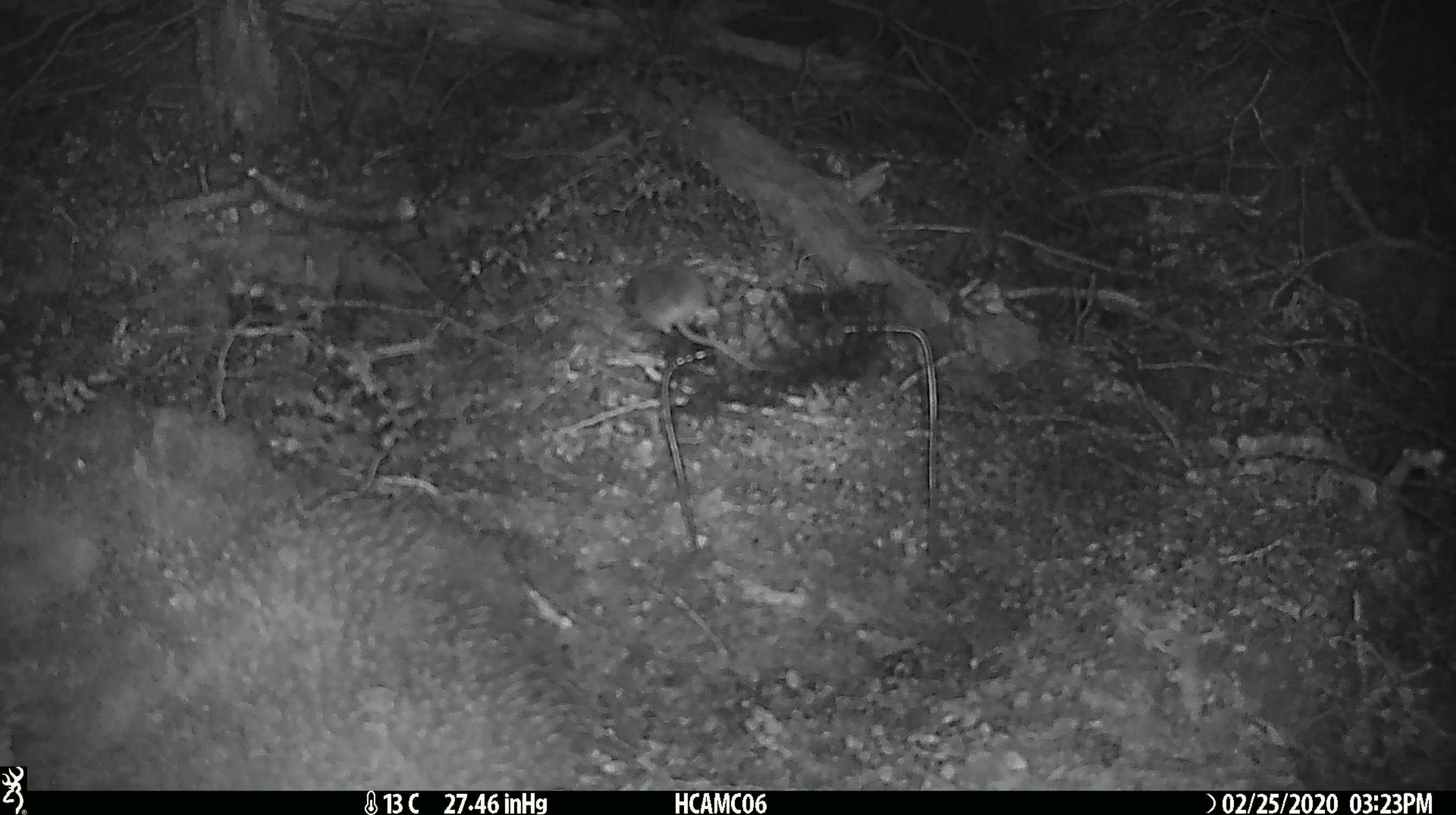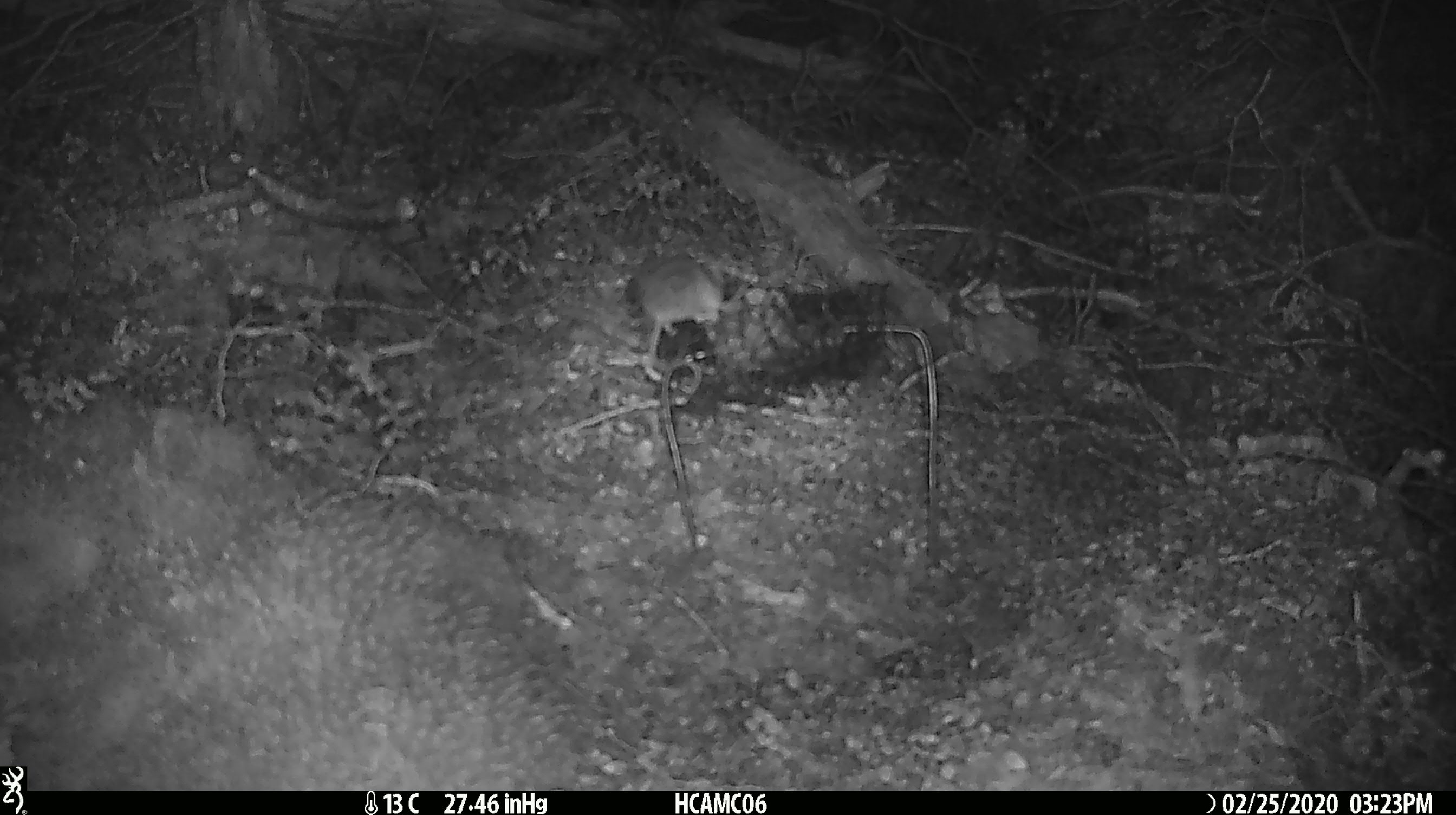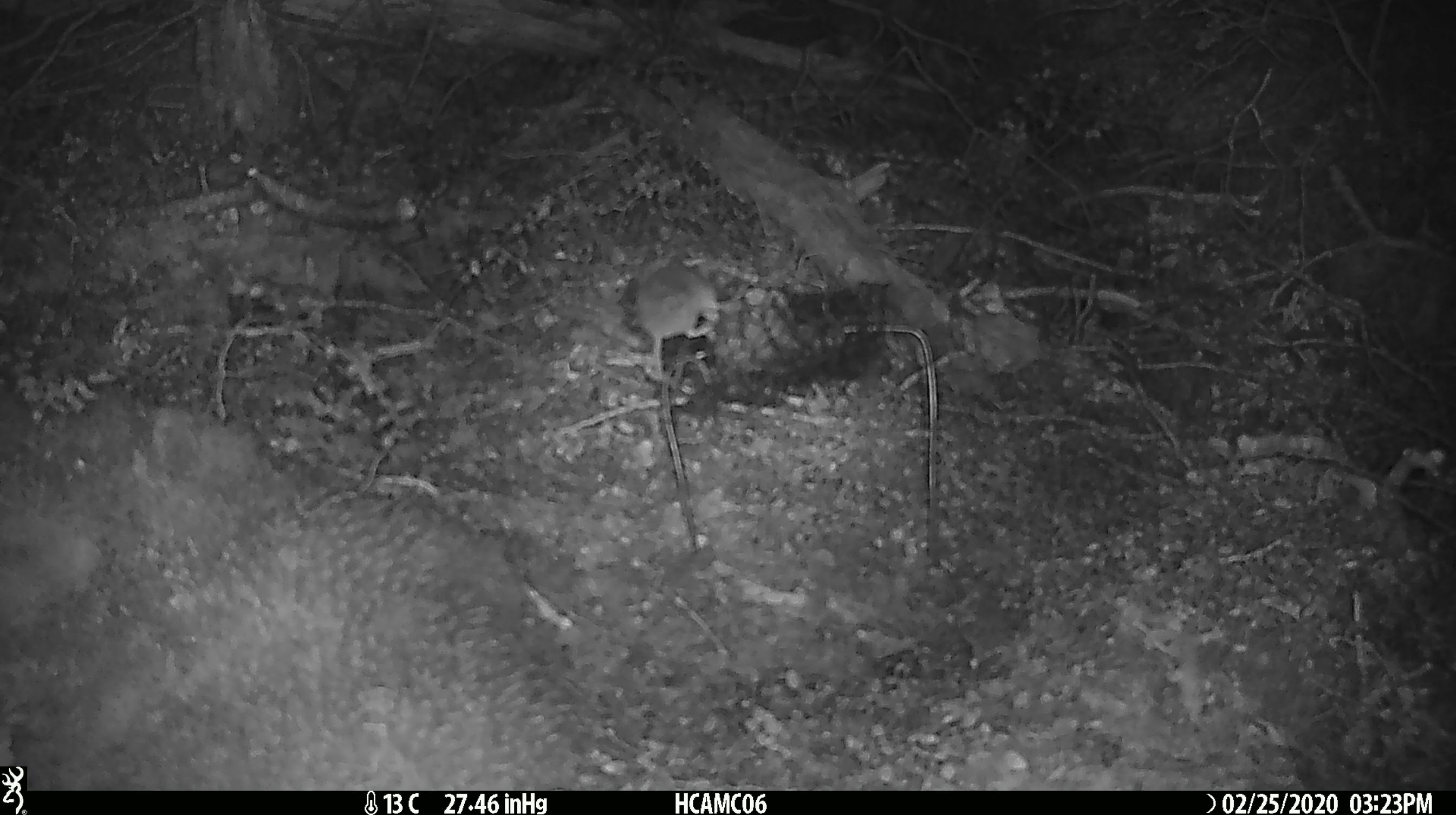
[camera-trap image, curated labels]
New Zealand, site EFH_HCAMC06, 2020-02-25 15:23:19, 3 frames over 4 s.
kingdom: Animalia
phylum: Chordata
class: Mammalia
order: Rodentia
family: Muridae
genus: Mus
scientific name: Mus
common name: mouse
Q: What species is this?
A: Mouse (Mus).